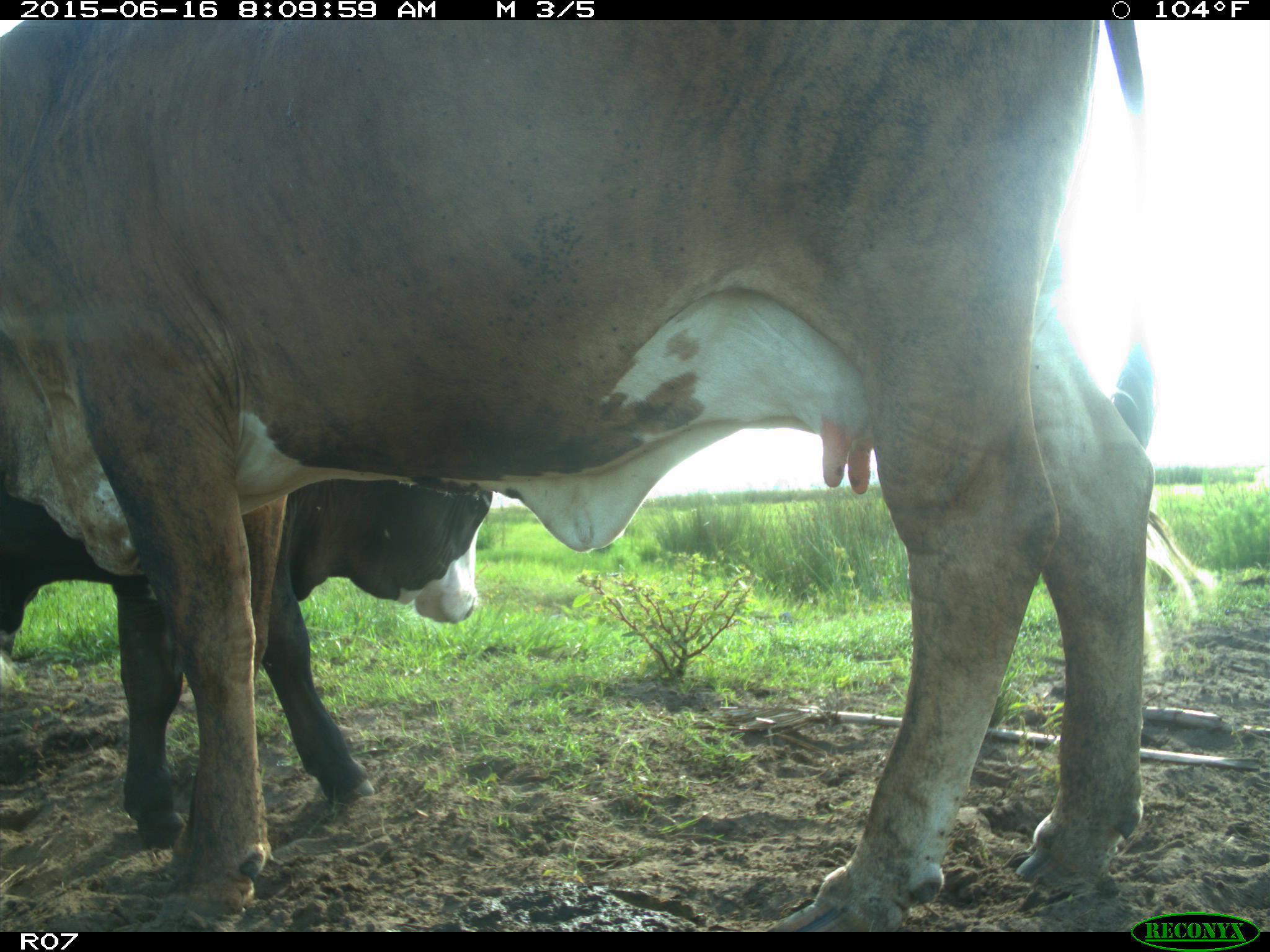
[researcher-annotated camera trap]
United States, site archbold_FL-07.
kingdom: Animalia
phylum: Chordata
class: Mammalia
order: Artiodactyla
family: Bovidae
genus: Bos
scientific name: Bos taurus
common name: domestic cow